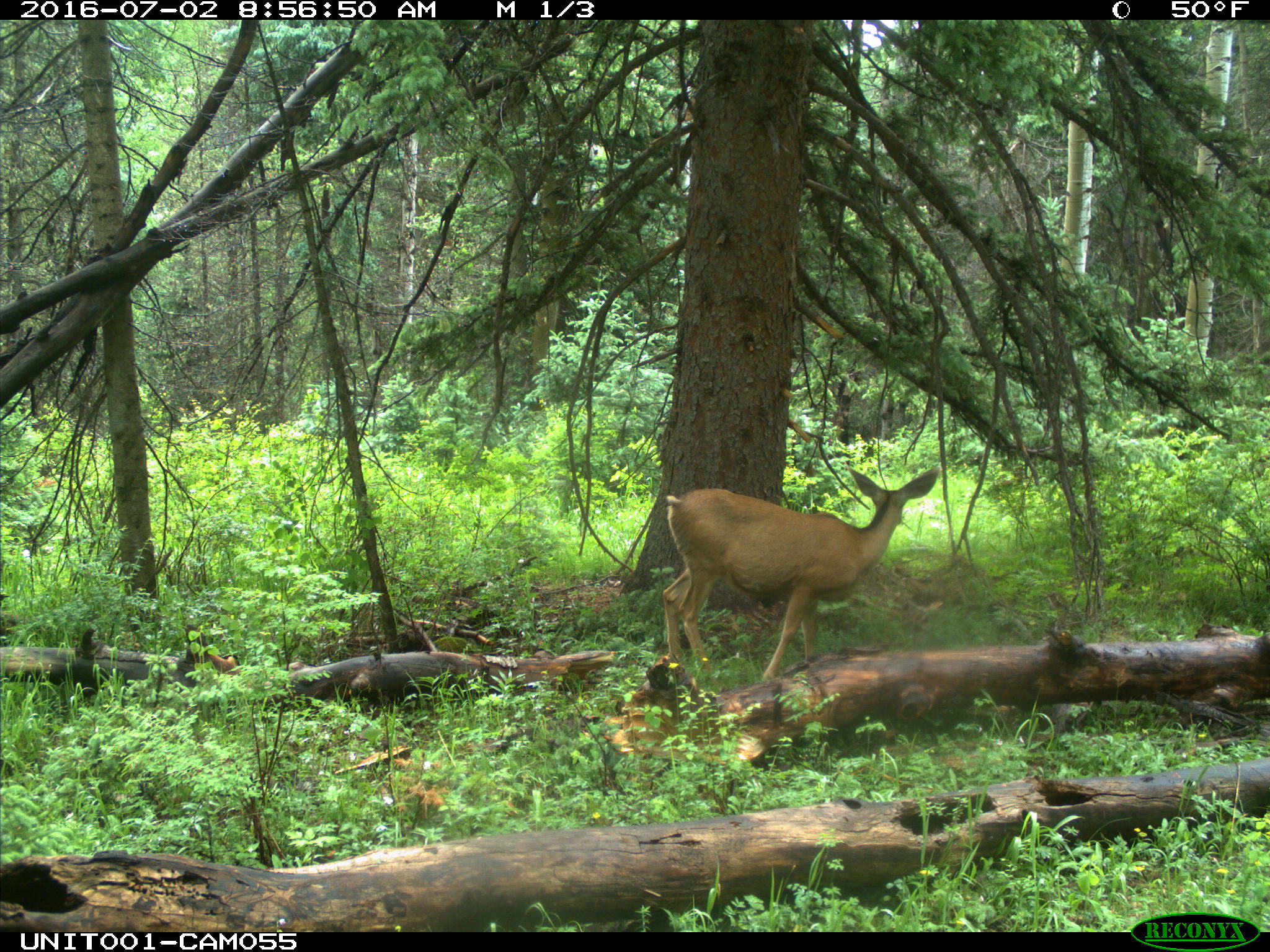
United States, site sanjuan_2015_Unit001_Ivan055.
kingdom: Animalia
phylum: Chordata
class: Mammalia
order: Artiodactyla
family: Cervidae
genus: Odocoileus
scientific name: Odocoileus hemionus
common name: mule deer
Odocoileus hemionus (mule deer).